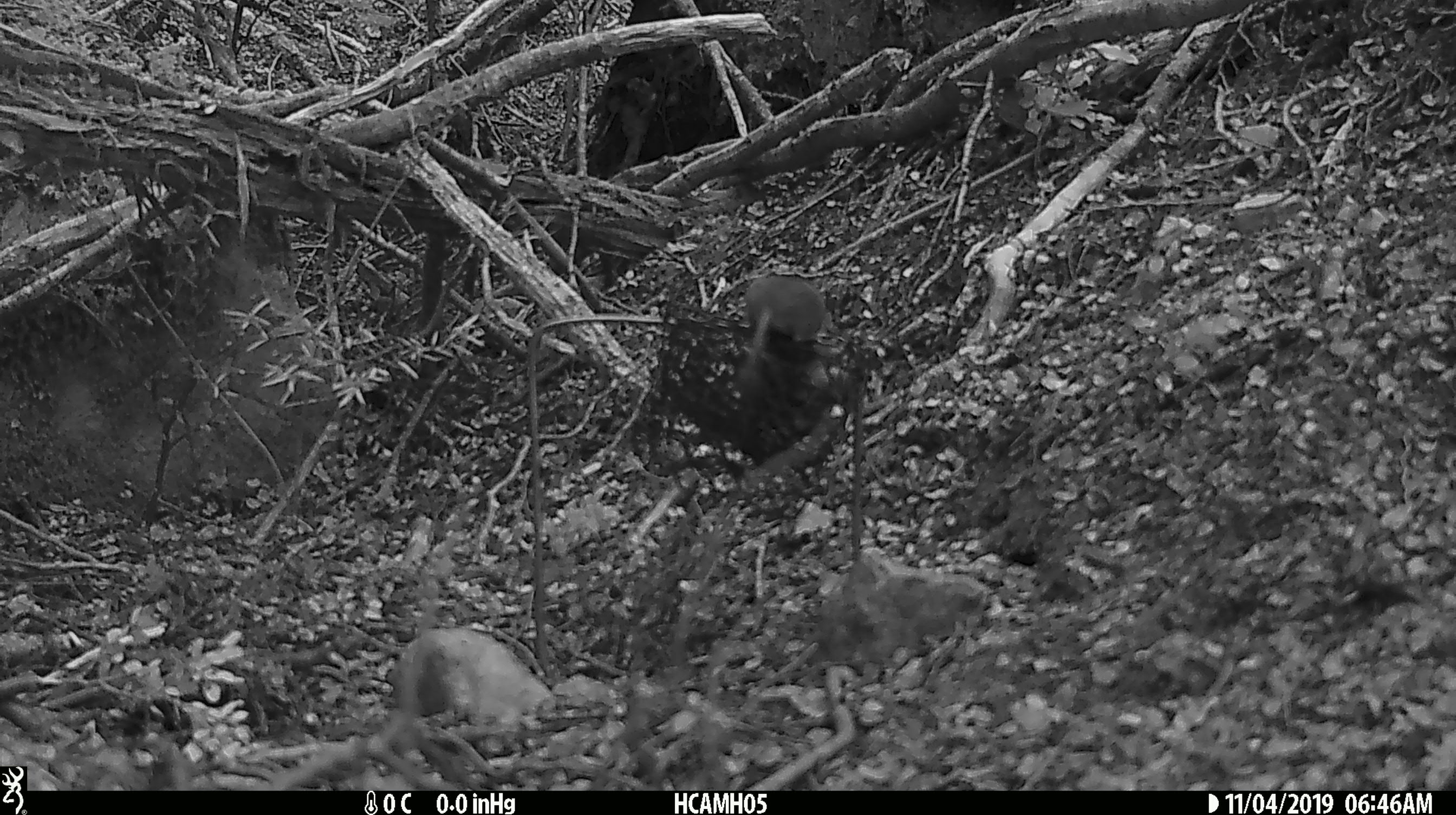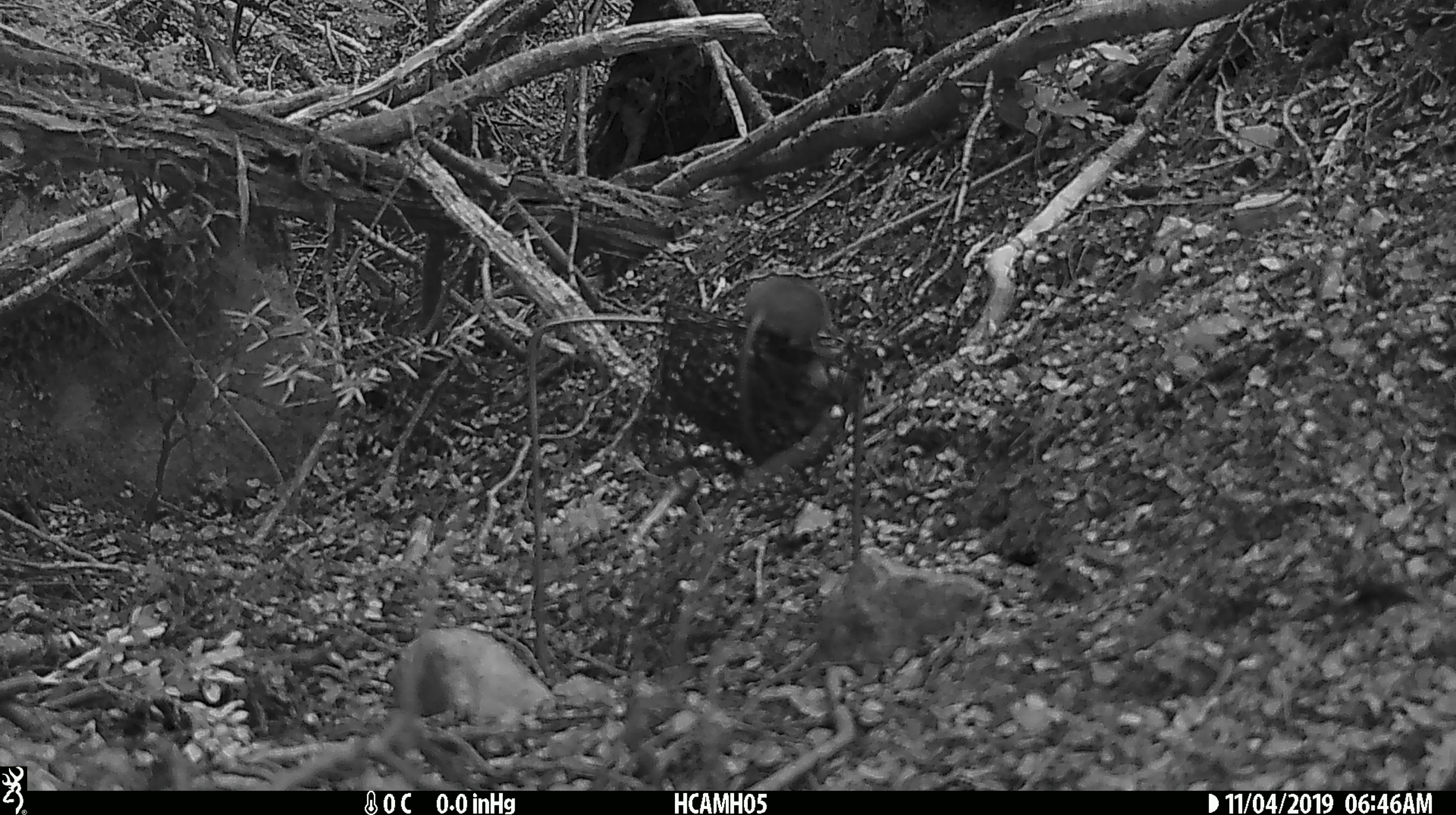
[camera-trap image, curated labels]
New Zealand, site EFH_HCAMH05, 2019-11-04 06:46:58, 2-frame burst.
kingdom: Animalia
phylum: Chordata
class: Mammalia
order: Rodentia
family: Muridae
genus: Mus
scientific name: Mus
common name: mouse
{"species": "mouse (Mus)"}